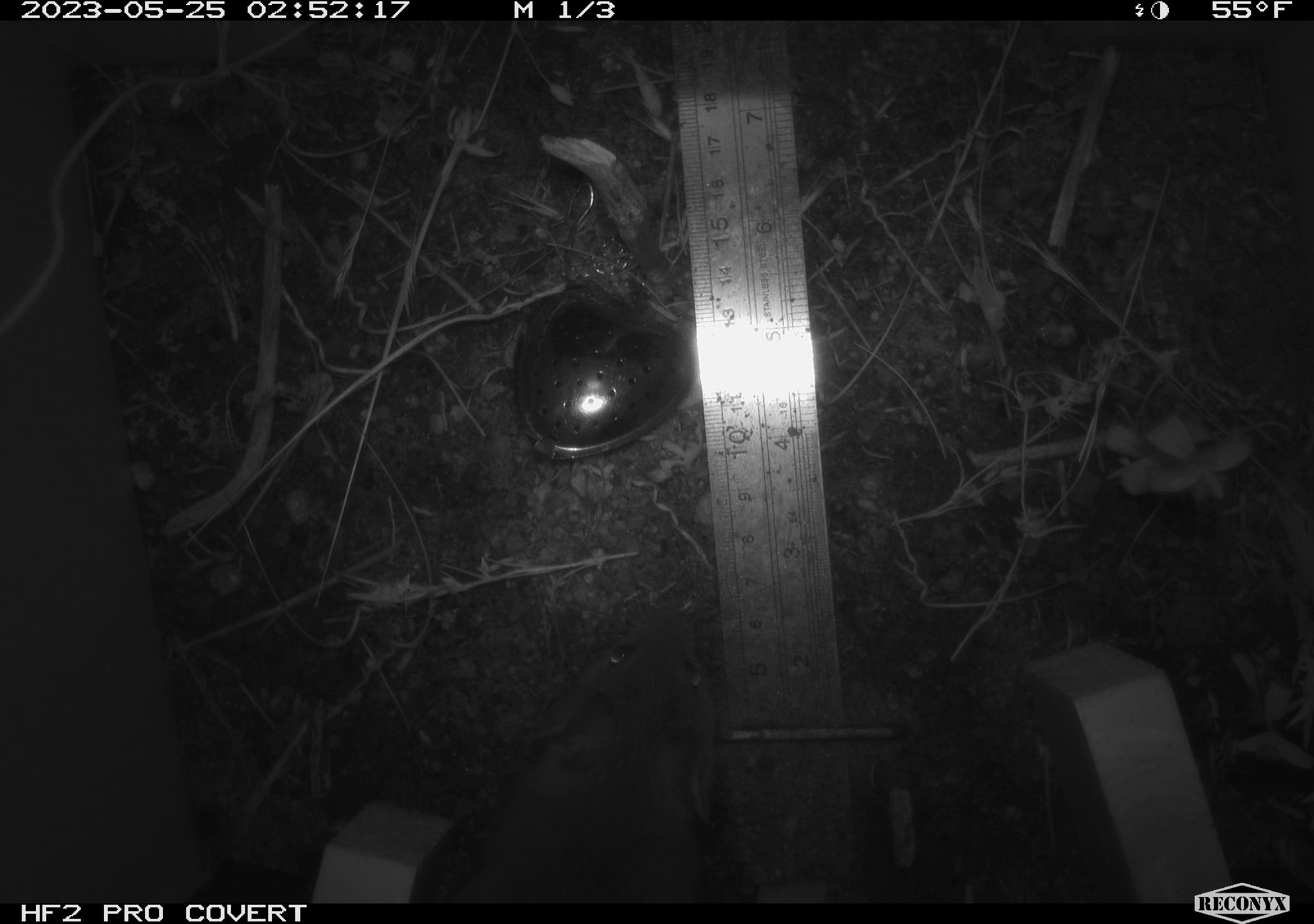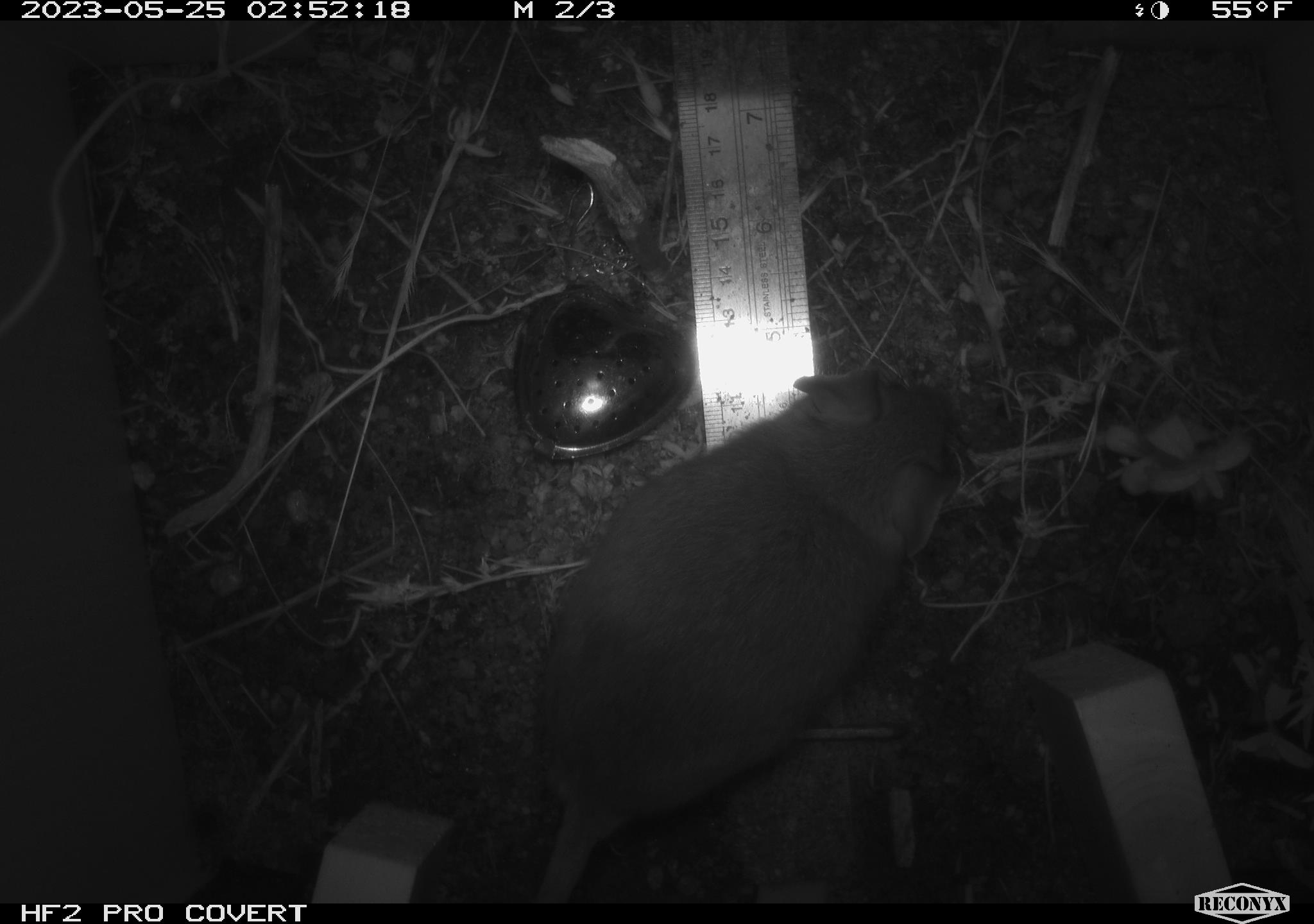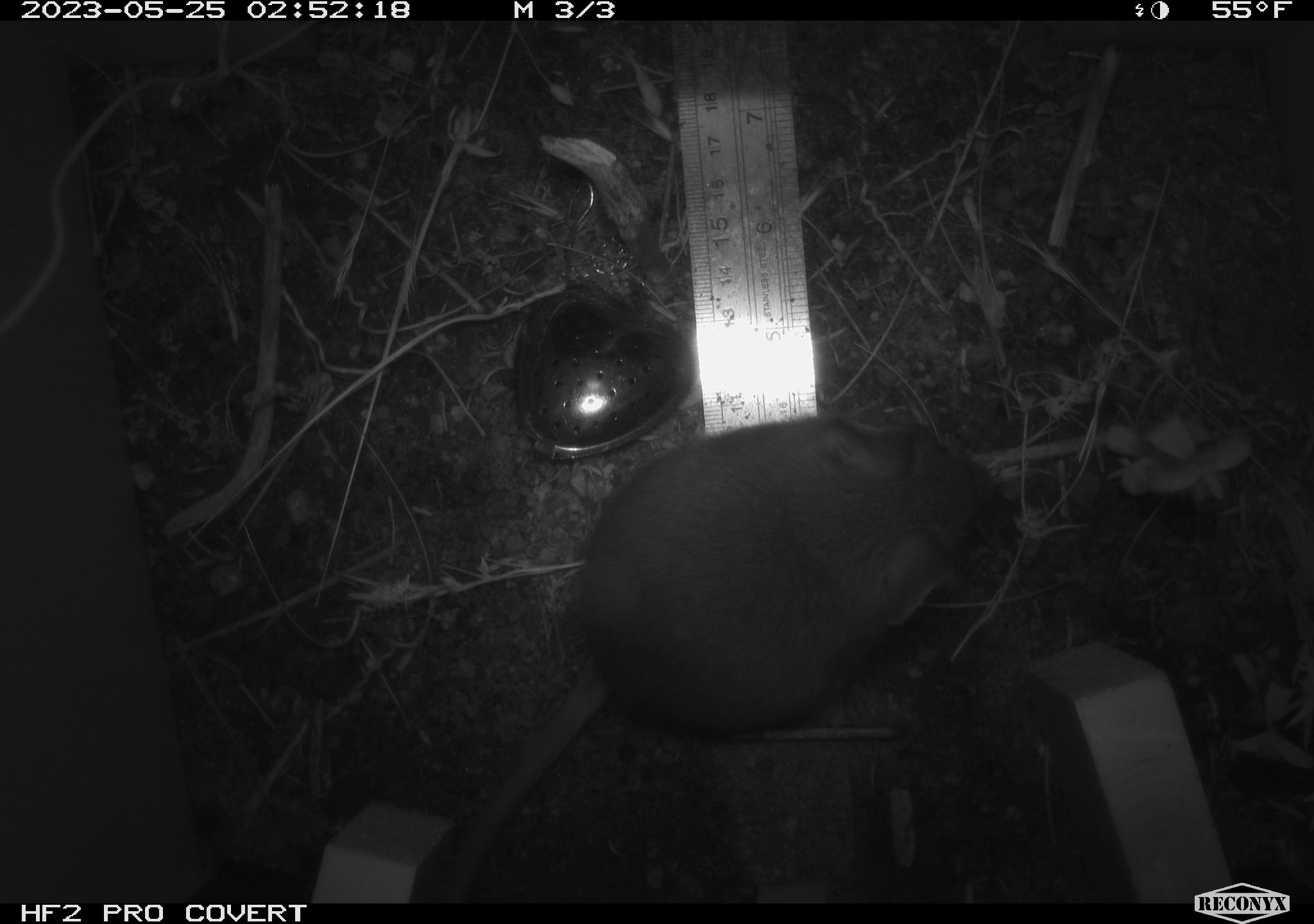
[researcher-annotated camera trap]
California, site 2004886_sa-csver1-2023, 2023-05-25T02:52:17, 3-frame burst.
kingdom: Animalia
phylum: Chordata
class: Mammalia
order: Rodentia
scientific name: Rodentia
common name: mouse species